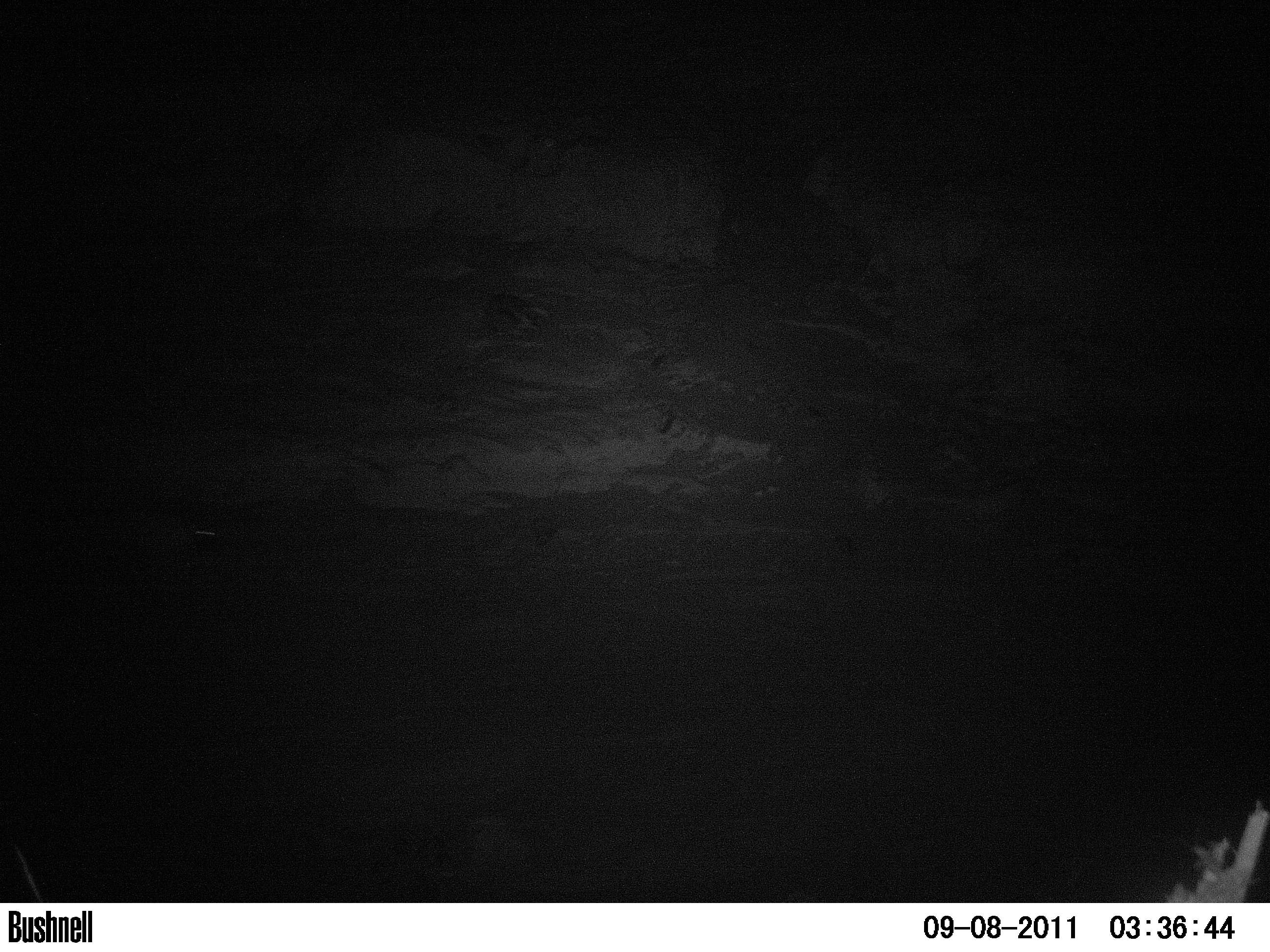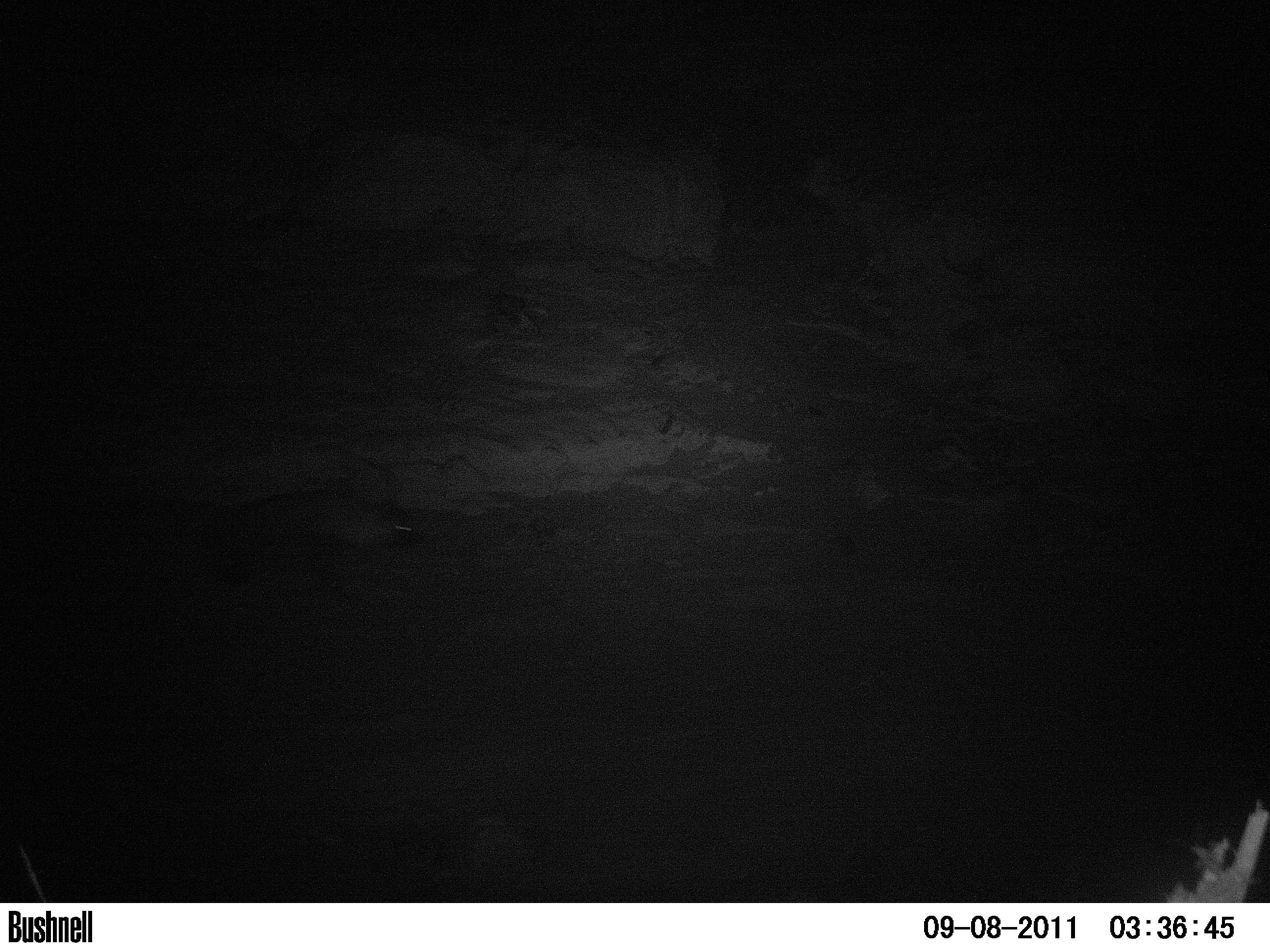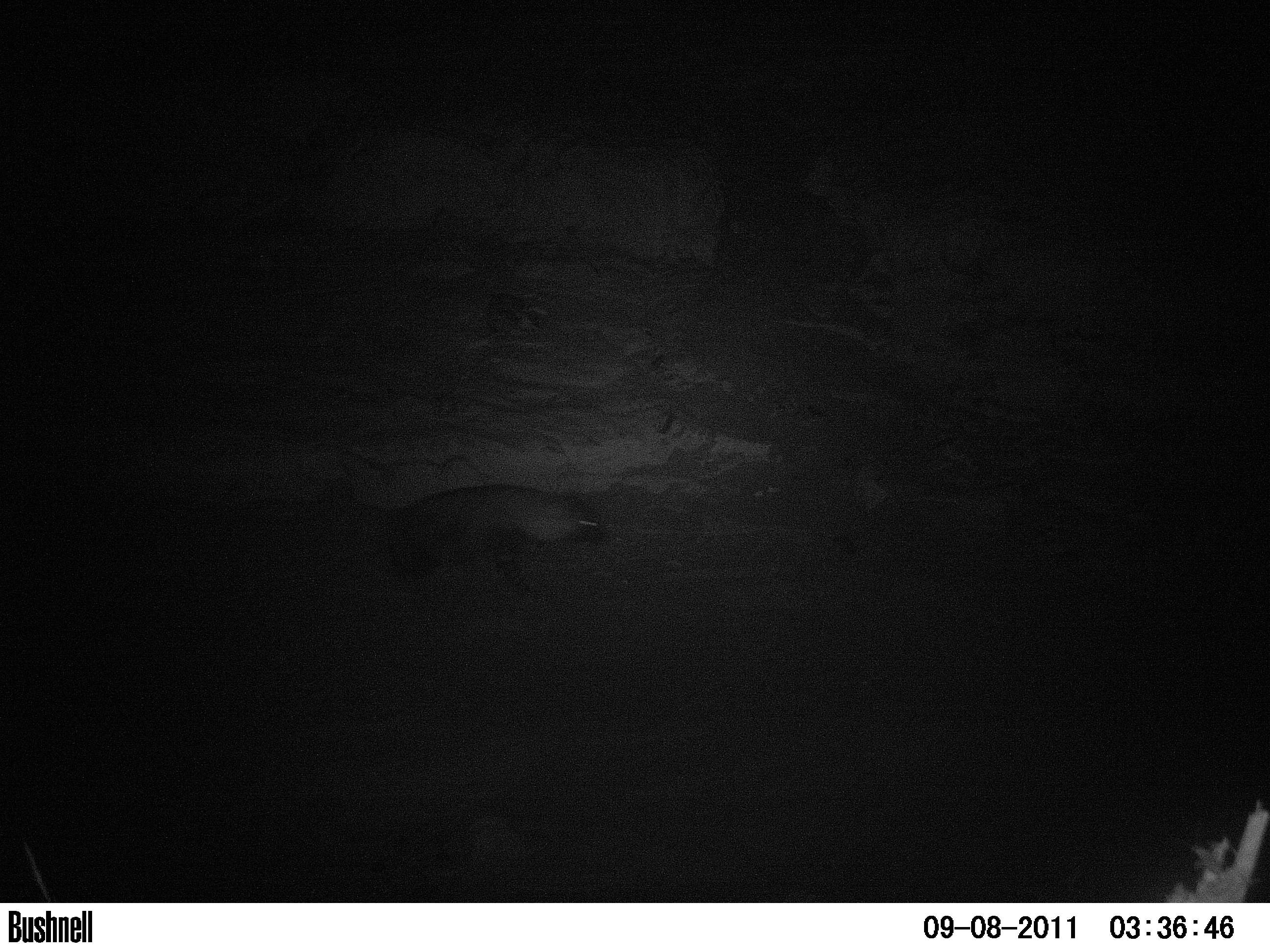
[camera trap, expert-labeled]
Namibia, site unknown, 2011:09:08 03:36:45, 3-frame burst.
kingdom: Animalia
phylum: Chordata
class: Mammalia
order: Carnivora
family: Hyaenidae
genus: Parahyaena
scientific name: Parahyaena brunnea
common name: brown hyena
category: hyaena brunnea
Hyaena brunnea (brown hyena) (Parahyaena brunnea).